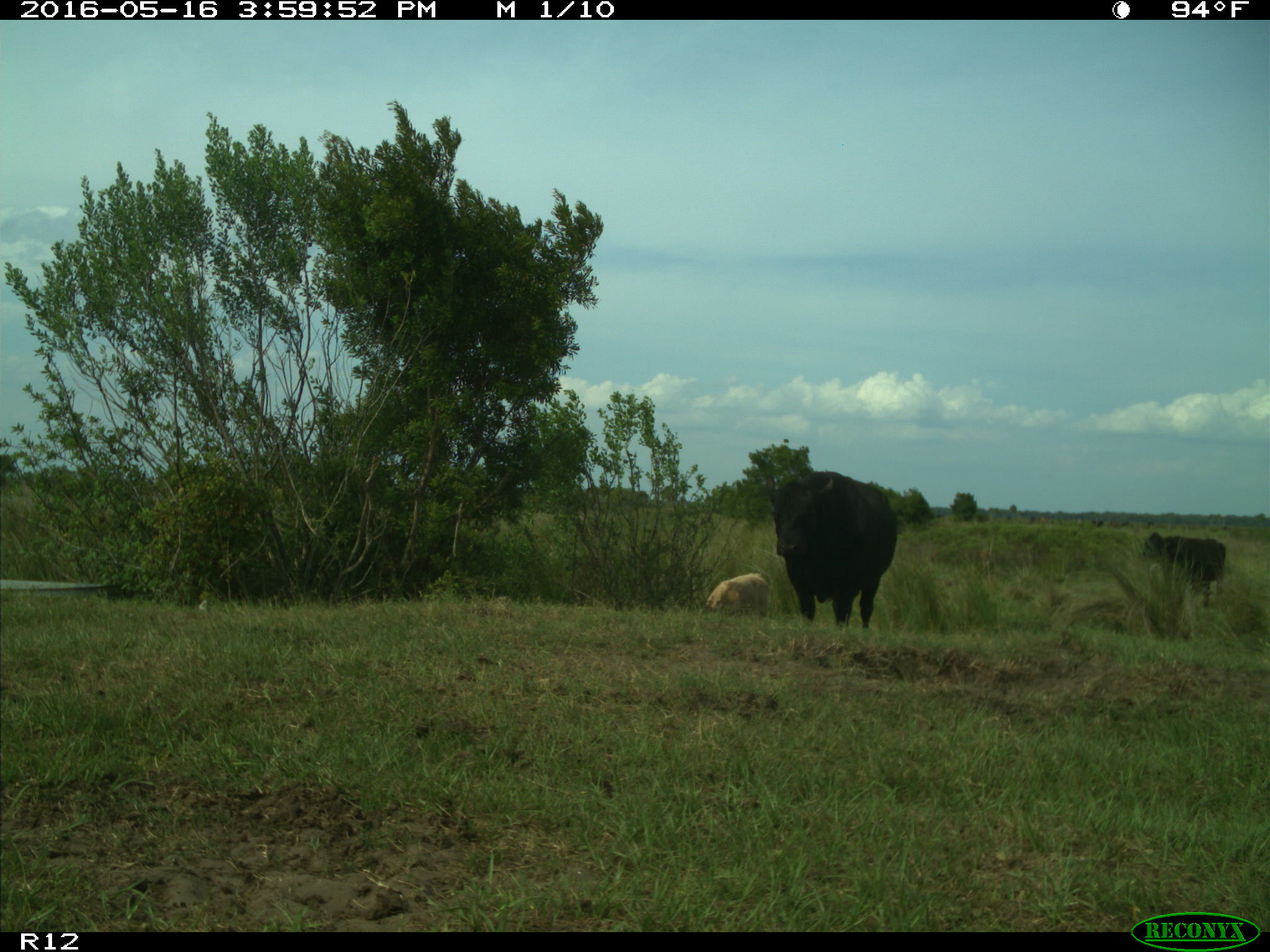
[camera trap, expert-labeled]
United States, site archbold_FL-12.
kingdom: Animalia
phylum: Chordata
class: Mammalia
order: Artiodactyla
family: Bovidae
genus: Bos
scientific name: Bos taurus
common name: domestic cow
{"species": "Bos taurus (domestic cow)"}